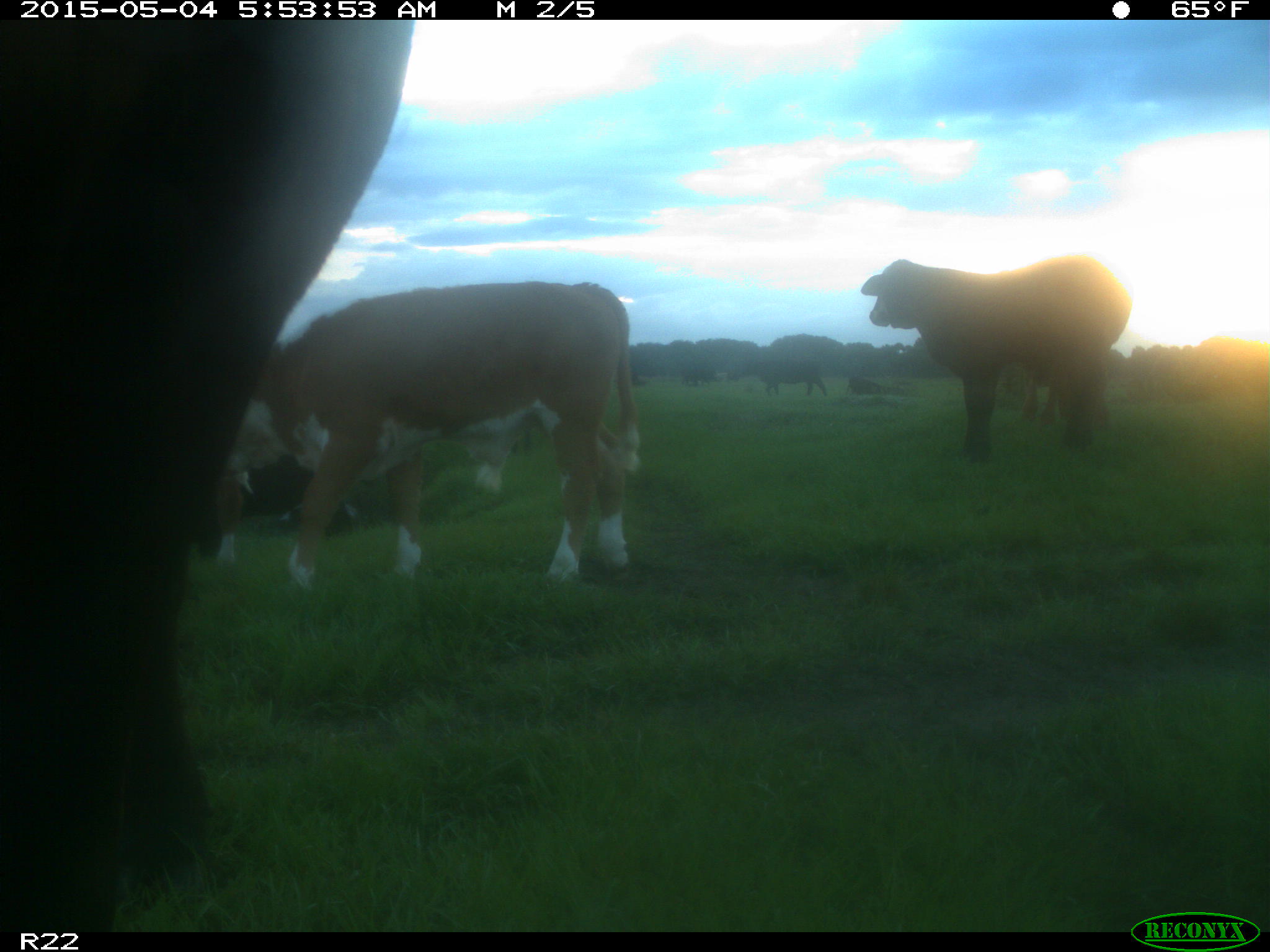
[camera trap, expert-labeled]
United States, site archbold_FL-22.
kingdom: Animalia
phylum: Chordata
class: Mammalia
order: Artiodactyla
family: Bovidae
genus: Bos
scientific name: Bos taurus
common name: domestic cow